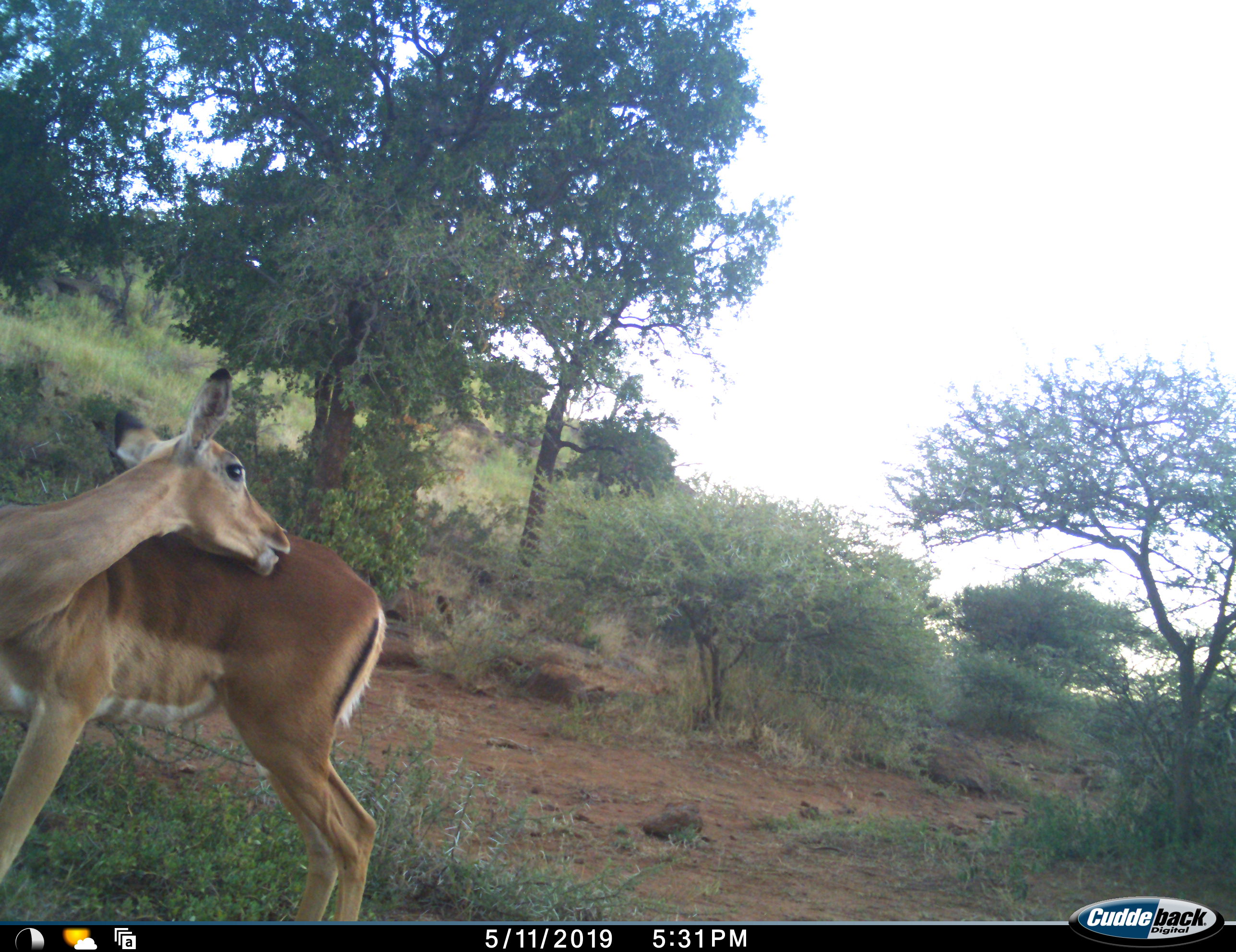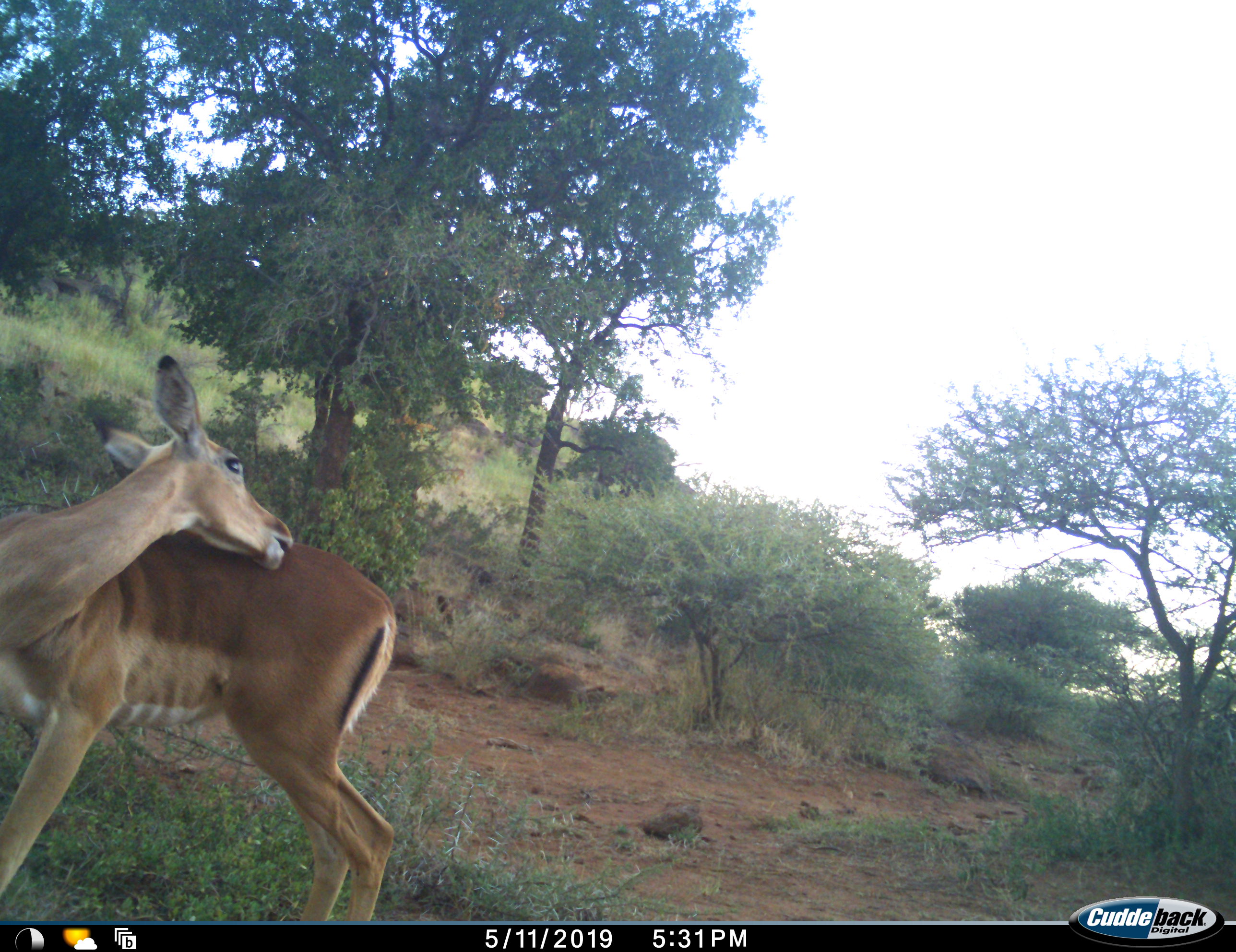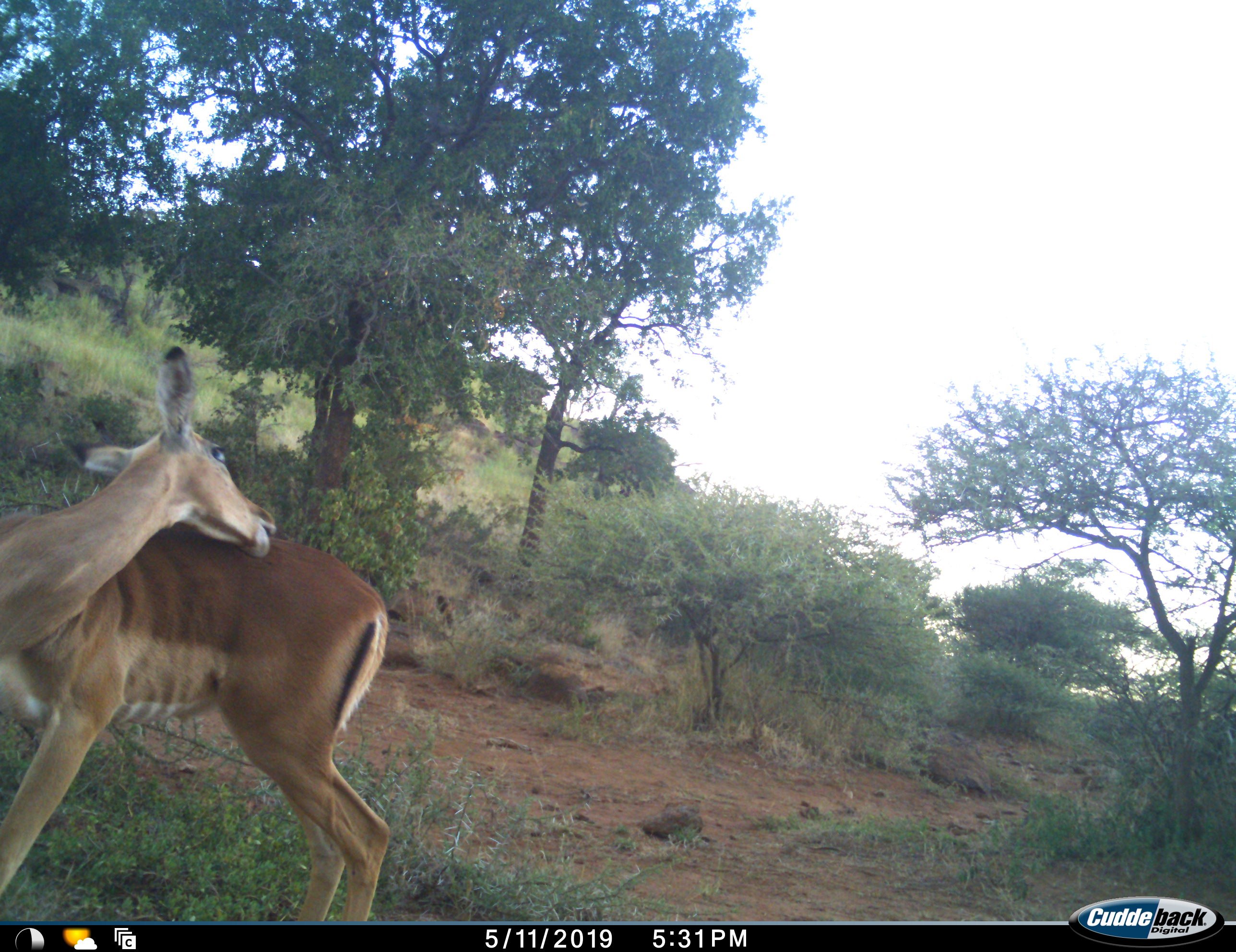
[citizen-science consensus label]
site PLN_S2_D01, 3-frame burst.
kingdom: Animalia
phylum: Chordata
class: Mammalia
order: Artiodactyla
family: Bovidae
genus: Aepyceros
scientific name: Aepyceros melampus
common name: impala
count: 1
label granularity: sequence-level